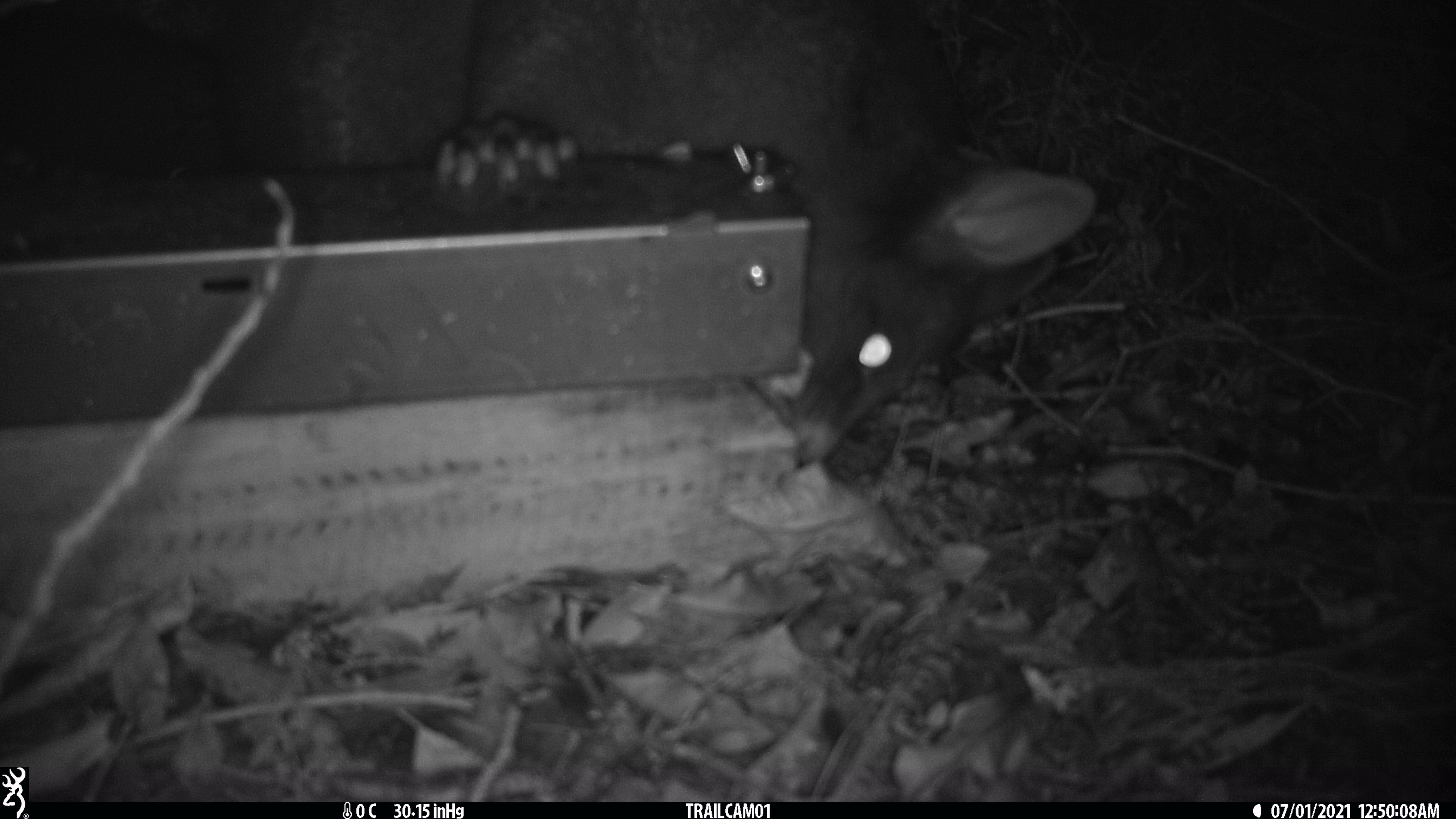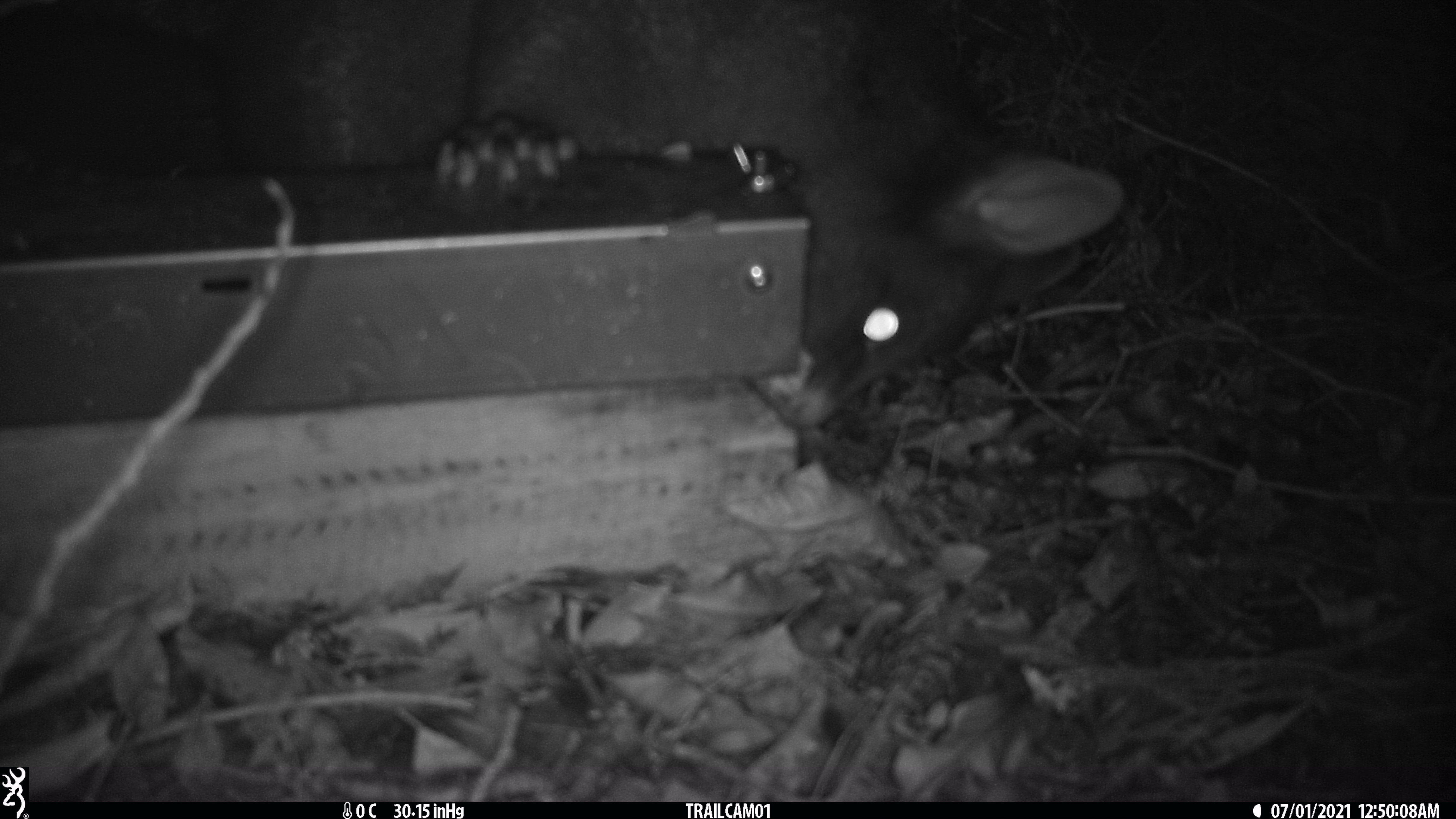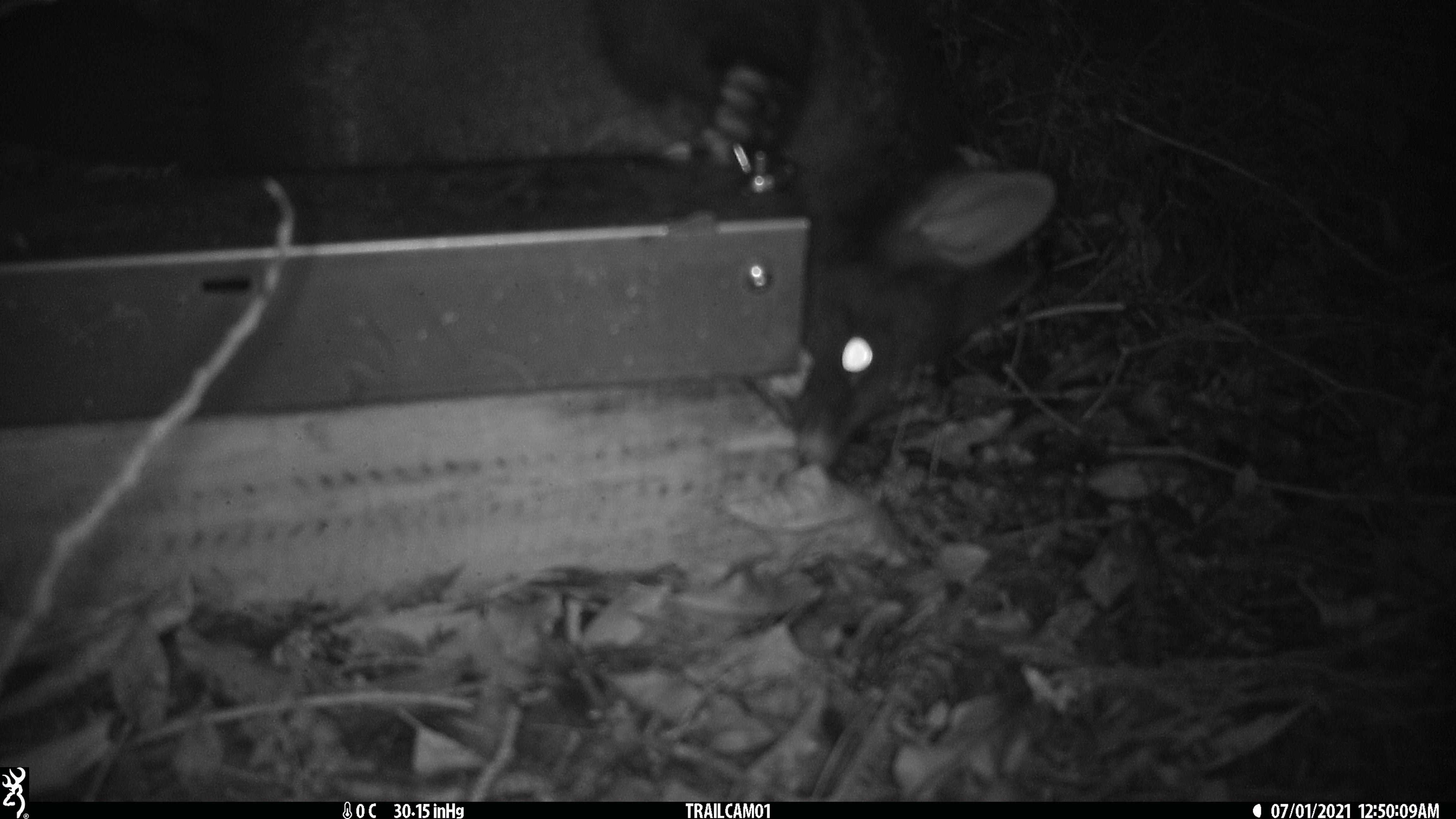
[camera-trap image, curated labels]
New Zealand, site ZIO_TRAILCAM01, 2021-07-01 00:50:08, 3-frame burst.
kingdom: Animalia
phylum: Chordata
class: Mammalia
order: Diprotodontia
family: Phalangeridae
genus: Trichosurus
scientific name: Trichosurus vulpecula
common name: common brushtail possum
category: possum